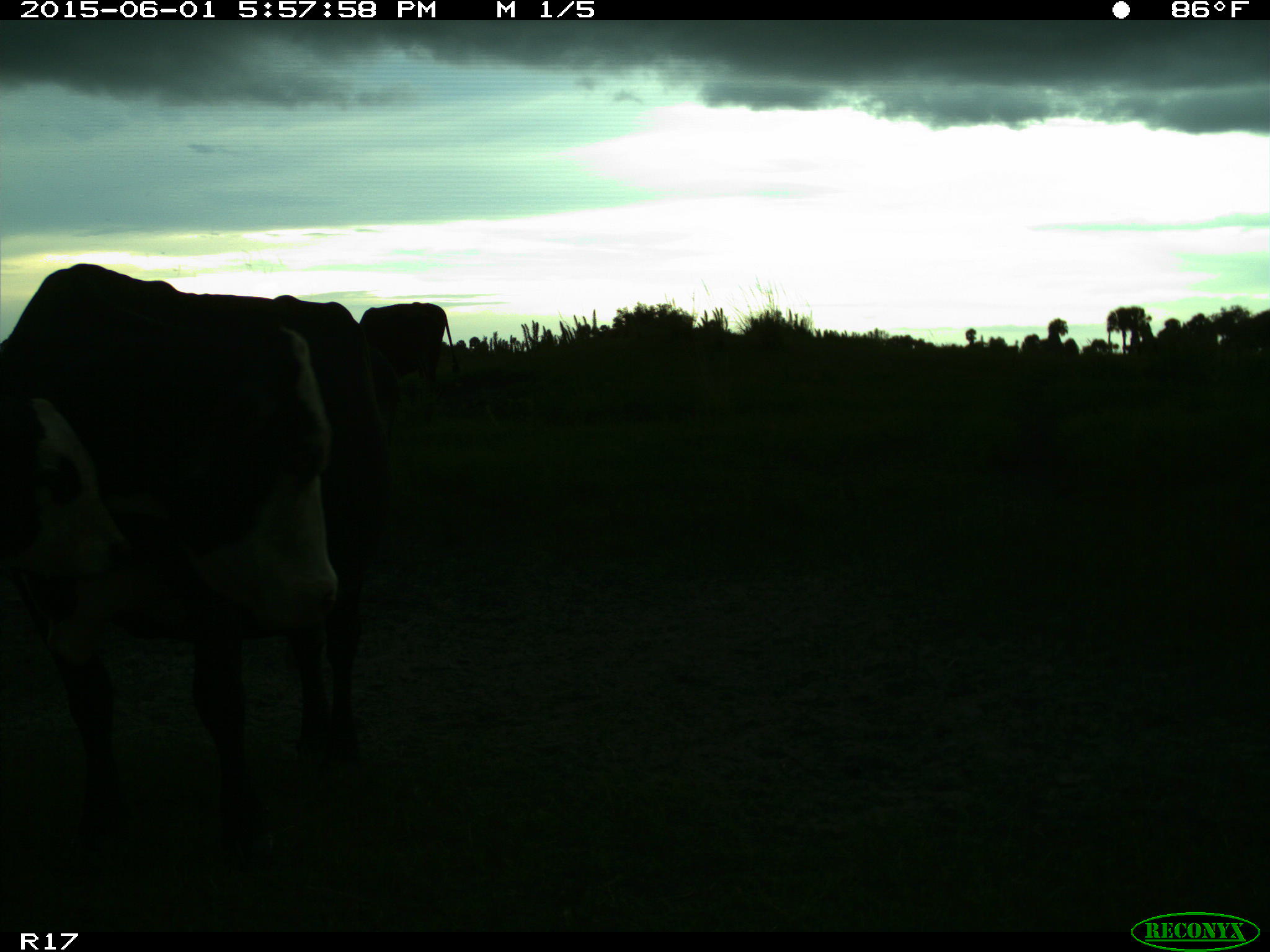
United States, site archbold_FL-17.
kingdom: Animalia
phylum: Chordata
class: Mammalia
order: Artiodactyla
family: Bovidae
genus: Bos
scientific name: Bos taurus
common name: domestic cow